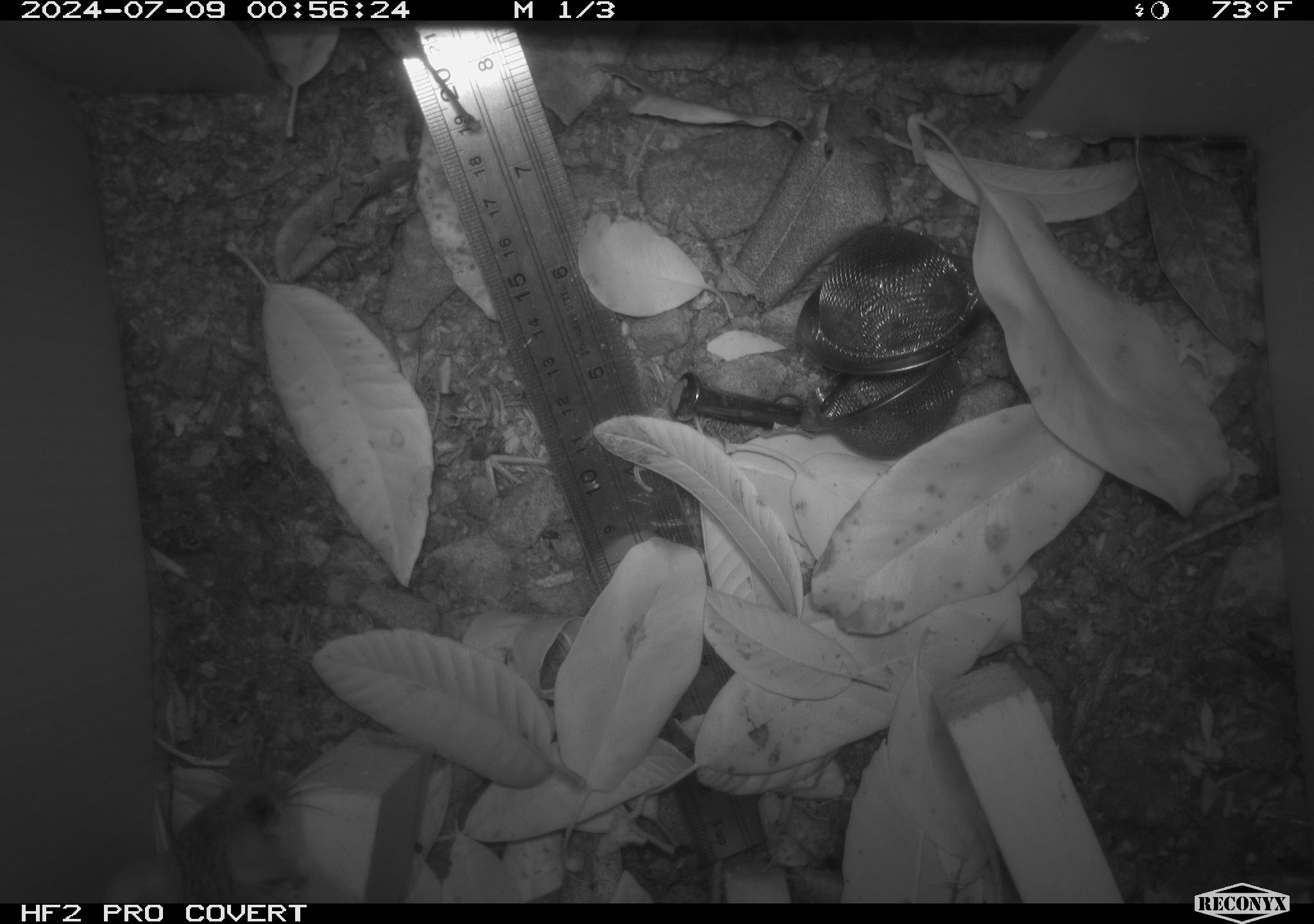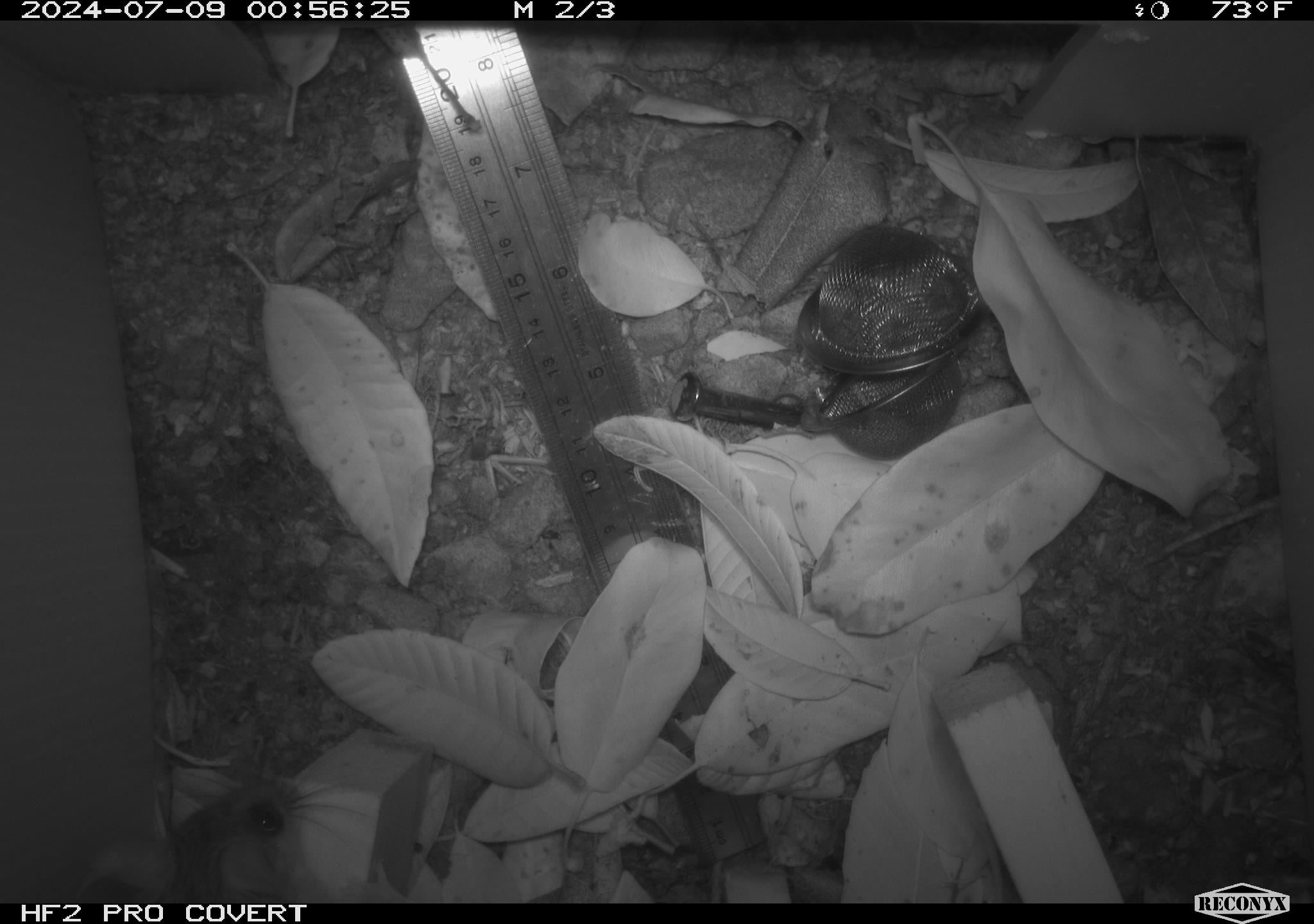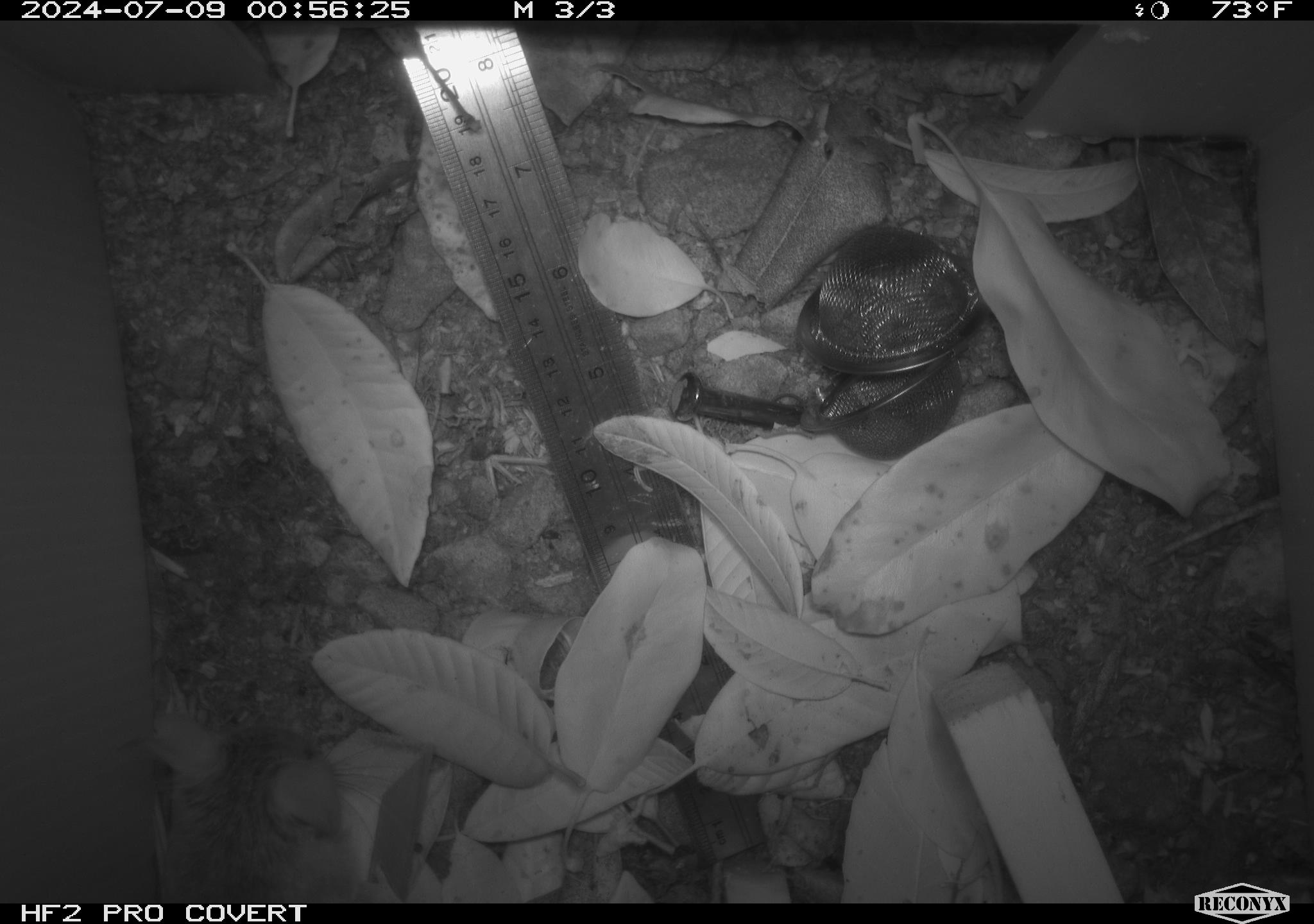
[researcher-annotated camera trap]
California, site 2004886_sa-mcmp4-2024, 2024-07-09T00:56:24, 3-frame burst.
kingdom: Animalia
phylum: Chordata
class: Mammalia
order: Rodentia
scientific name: Rodentia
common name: mouse species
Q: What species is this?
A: Mouse species (Rodentia).